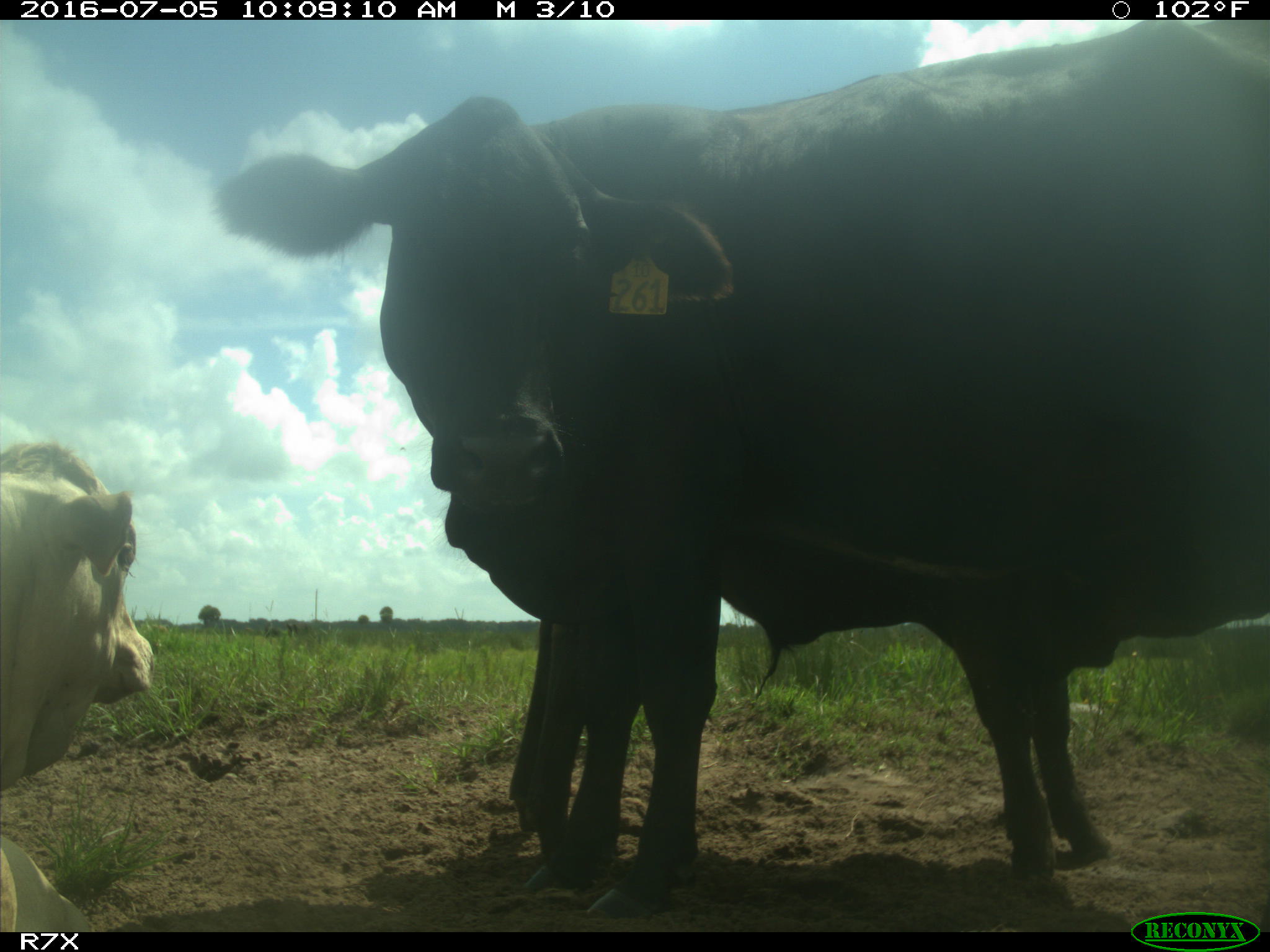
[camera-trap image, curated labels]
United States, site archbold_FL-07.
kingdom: Animalia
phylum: Chordata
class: Mammalia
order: Artiodactyla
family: Bovidae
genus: Bos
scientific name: Bos taurus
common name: domestic cow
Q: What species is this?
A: Bos taurus (domestic cow).